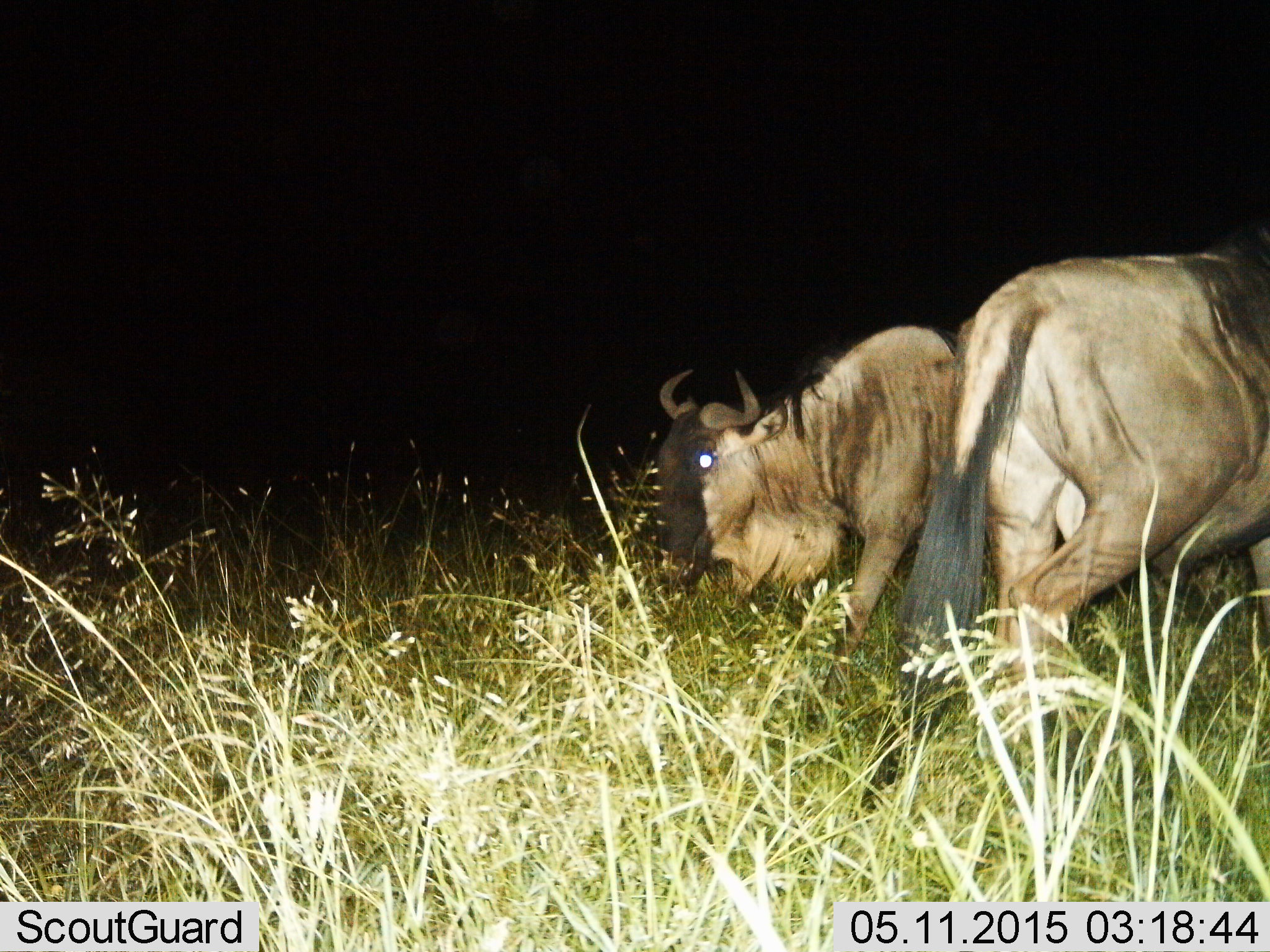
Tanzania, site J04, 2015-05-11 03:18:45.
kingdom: Animalia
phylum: Chordata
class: Mammalia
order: Artiodactyla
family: Bovidae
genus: Connochaetes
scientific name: Connochaetes taurinus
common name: blue wildebeest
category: wildebeest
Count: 2.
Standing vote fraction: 50%.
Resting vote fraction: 0%.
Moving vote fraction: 50%.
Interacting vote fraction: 0%.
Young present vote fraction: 0%.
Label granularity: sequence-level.